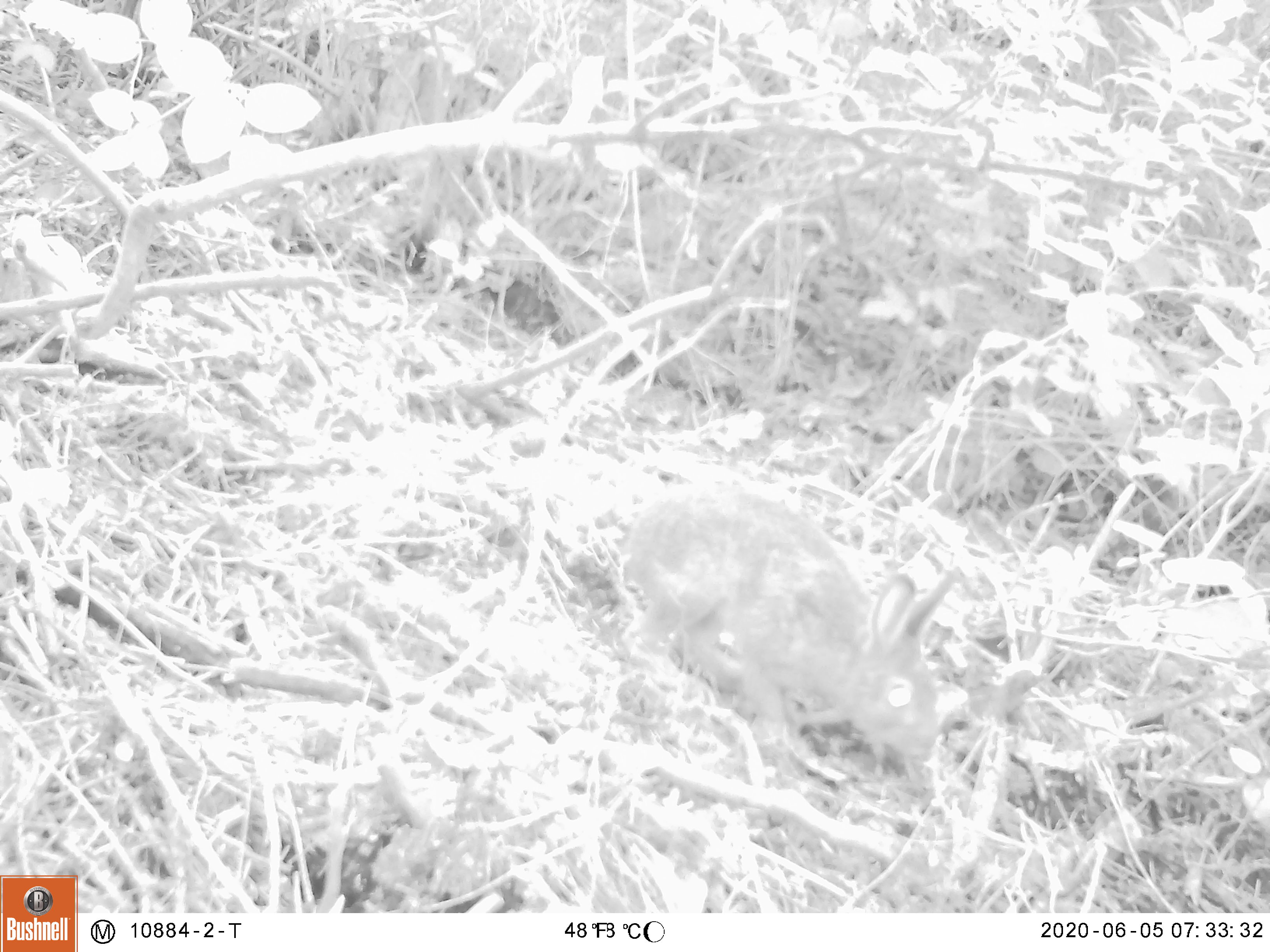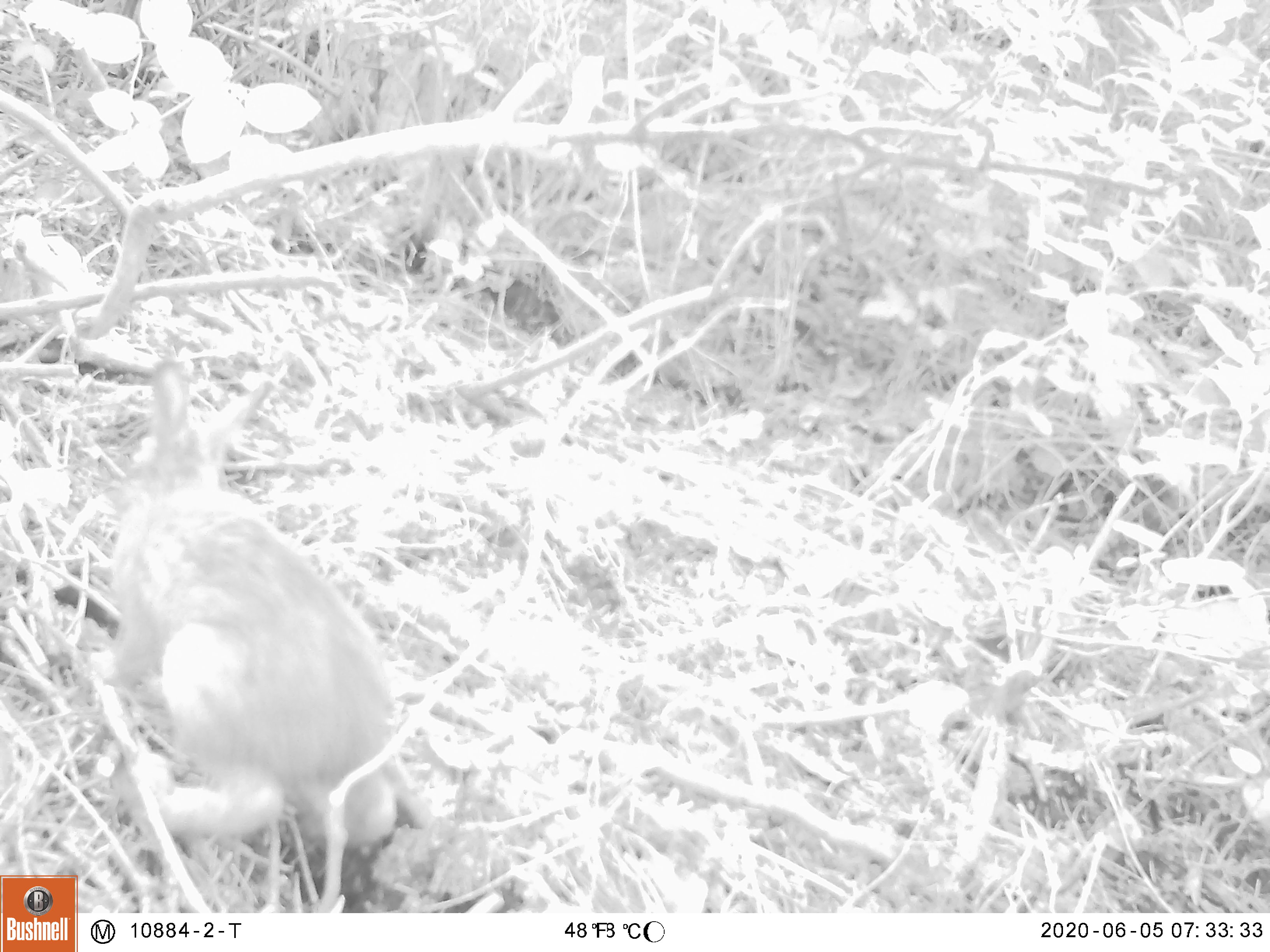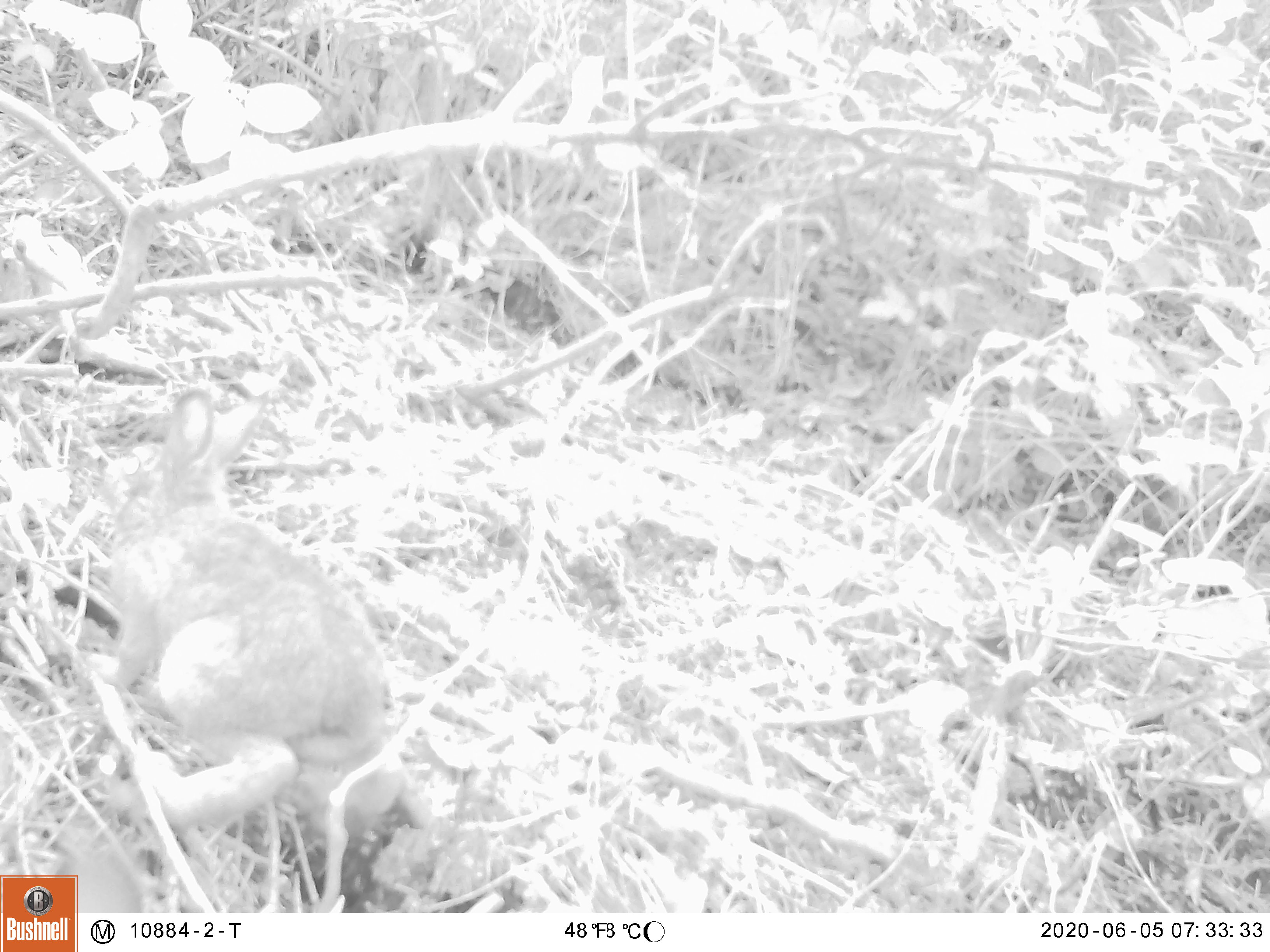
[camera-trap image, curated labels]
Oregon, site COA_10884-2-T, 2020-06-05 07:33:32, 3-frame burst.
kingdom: Animalia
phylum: Chordata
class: Mammalia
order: Lagomorpha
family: Leporidae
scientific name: Leporidae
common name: hares and rabbits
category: leporidae family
Leporidae family (hares and rabbits) (Leporidae).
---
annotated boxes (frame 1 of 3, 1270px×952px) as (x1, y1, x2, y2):
leporidae family: (612, 478, 943, 779)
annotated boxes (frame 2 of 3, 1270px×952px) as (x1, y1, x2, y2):
leporidae family: (104, 359, 404, 850)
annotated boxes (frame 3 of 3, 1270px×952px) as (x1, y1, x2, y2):
leporidae family: (108, 385, 404, 844)